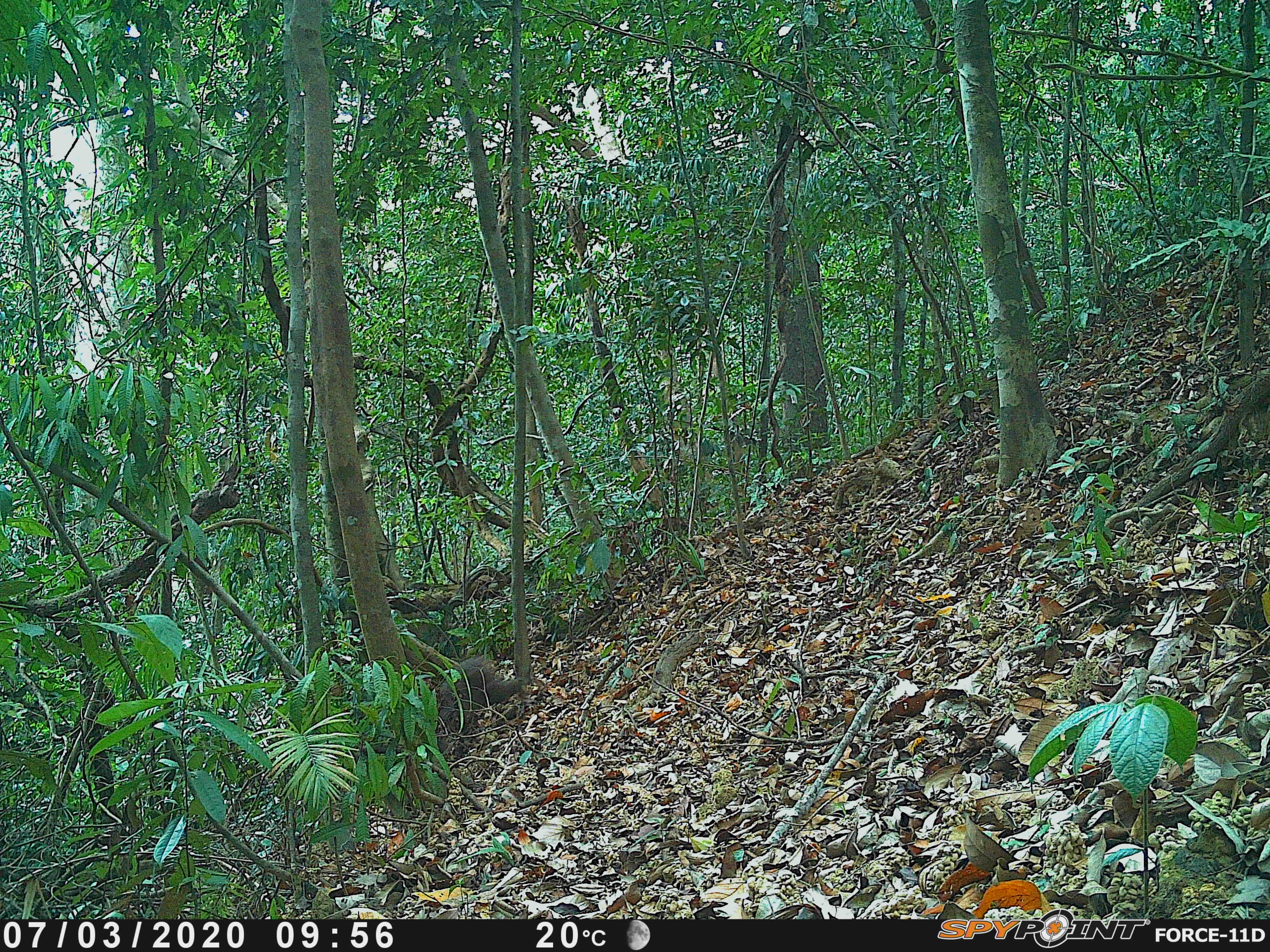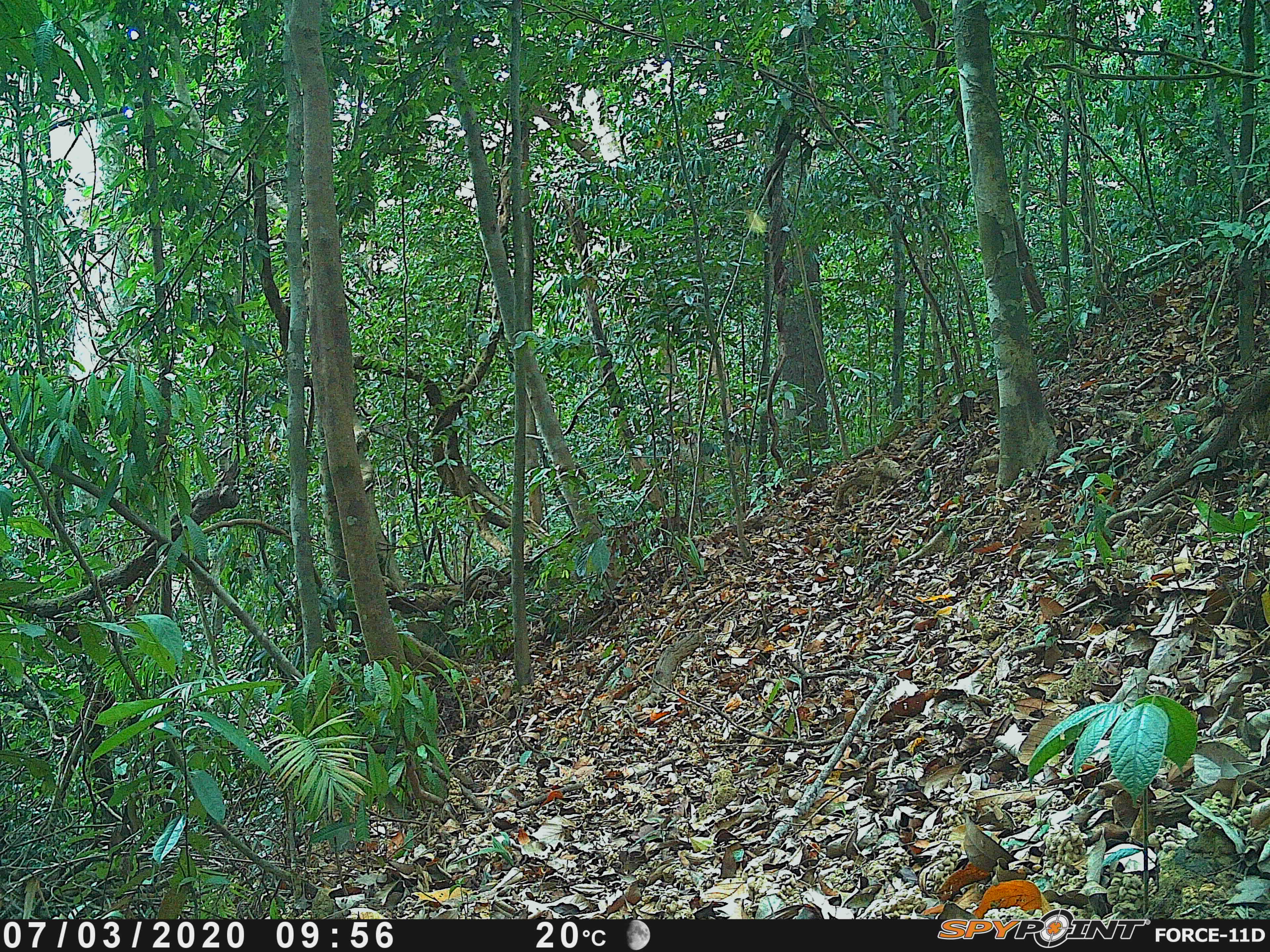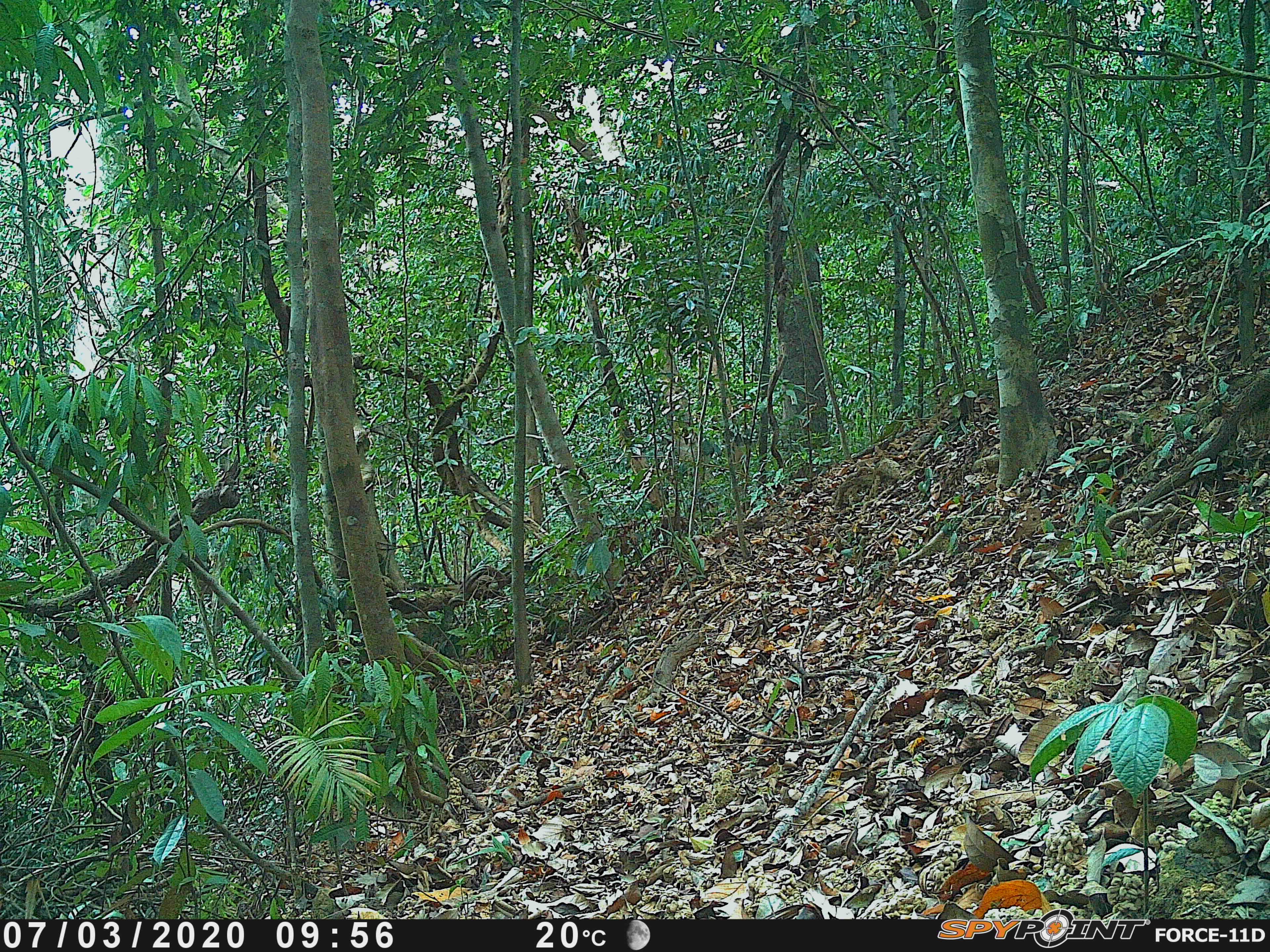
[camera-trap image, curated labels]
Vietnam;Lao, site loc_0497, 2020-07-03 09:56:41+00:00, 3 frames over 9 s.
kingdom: Animalia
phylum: Chordata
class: Mammalia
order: Primates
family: Cercopithecidae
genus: Macaca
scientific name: Macaca arctoides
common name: stump-tailed macaque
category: stump tailed macaque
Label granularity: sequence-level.